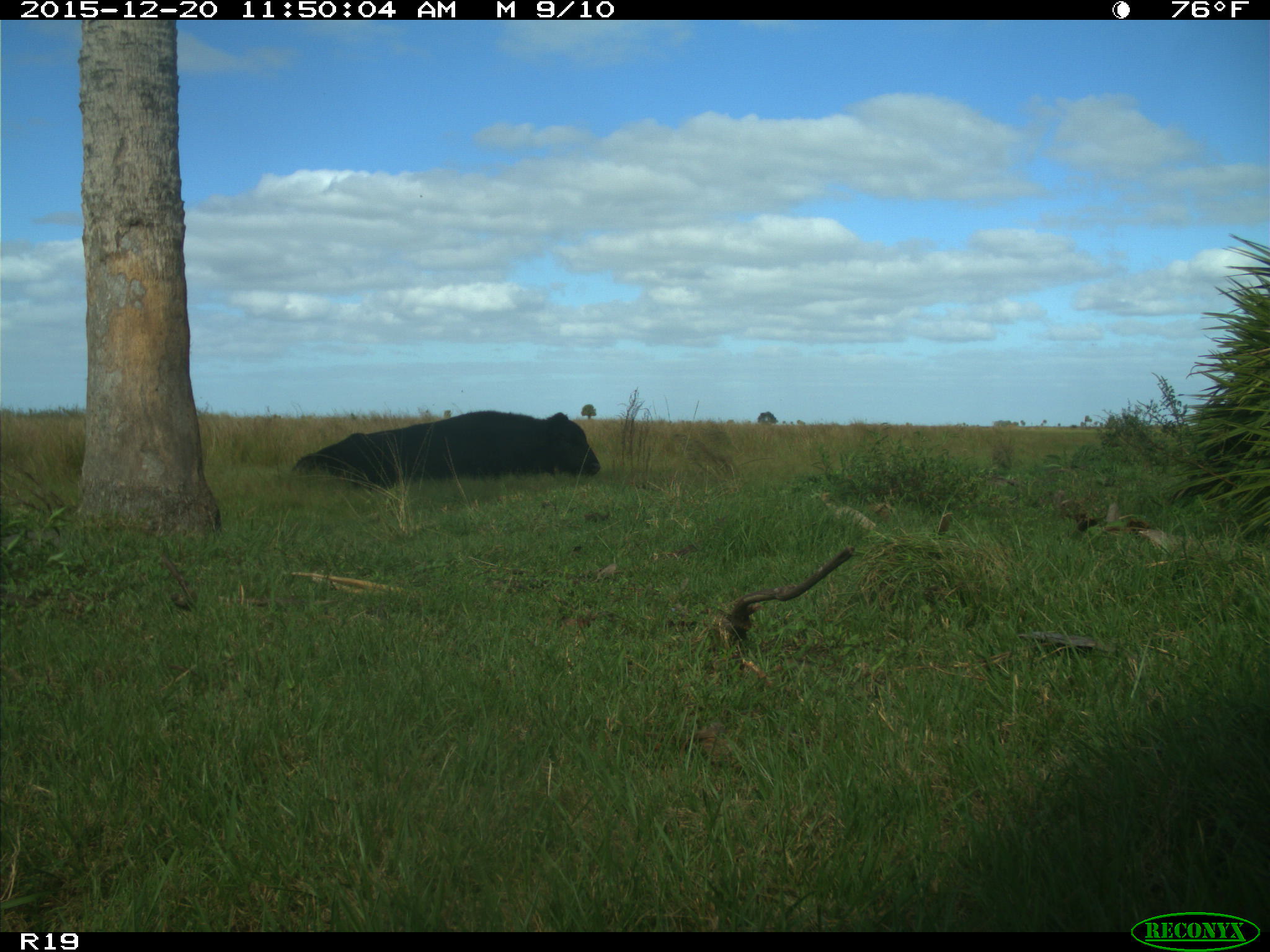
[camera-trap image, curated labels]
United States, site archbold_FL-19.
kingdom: Animalia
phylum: Chordata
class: Mammalia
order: Artiodactyla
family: Bovidae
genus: Bos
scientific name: Bos taurus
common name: domestic cow